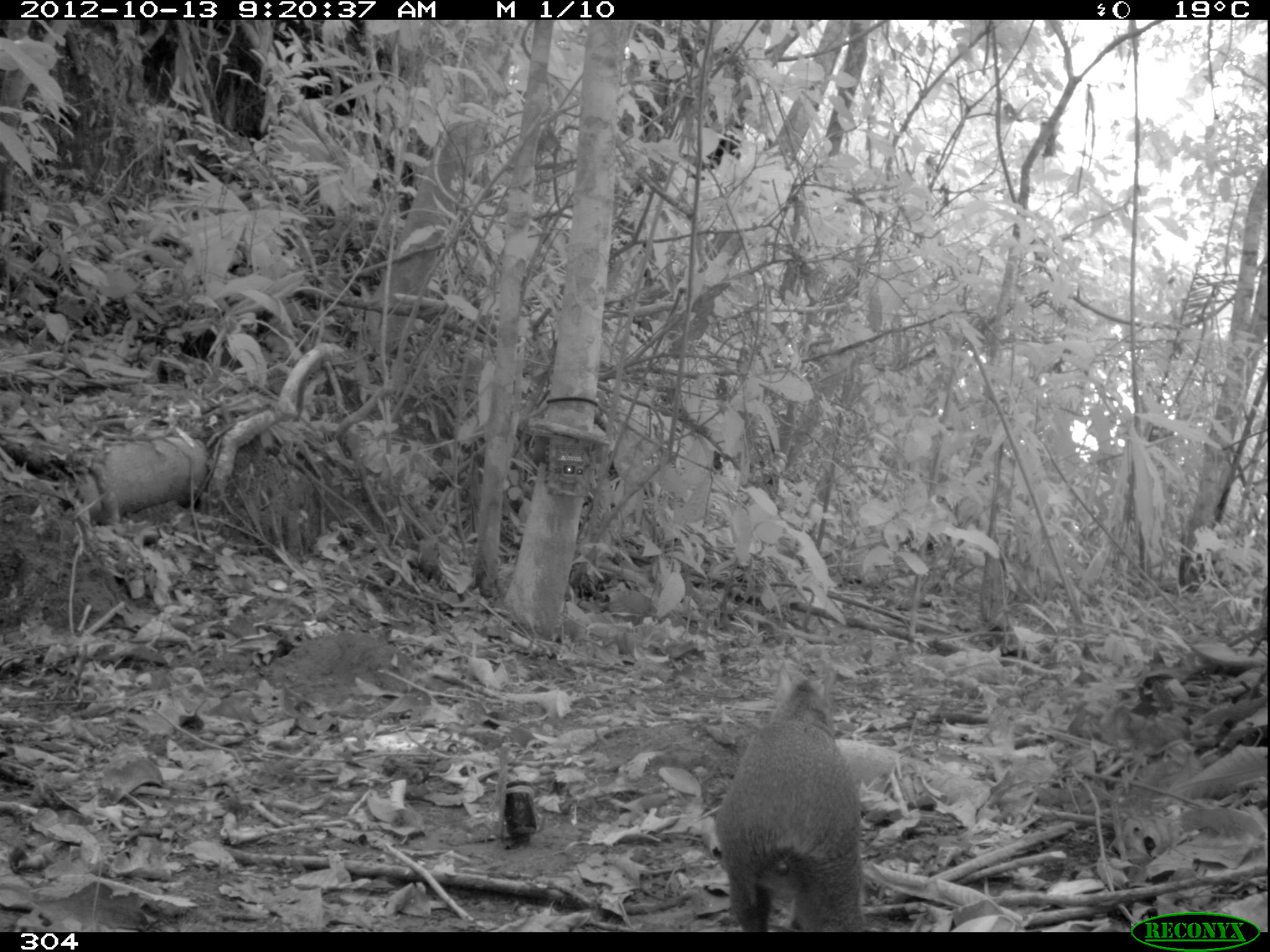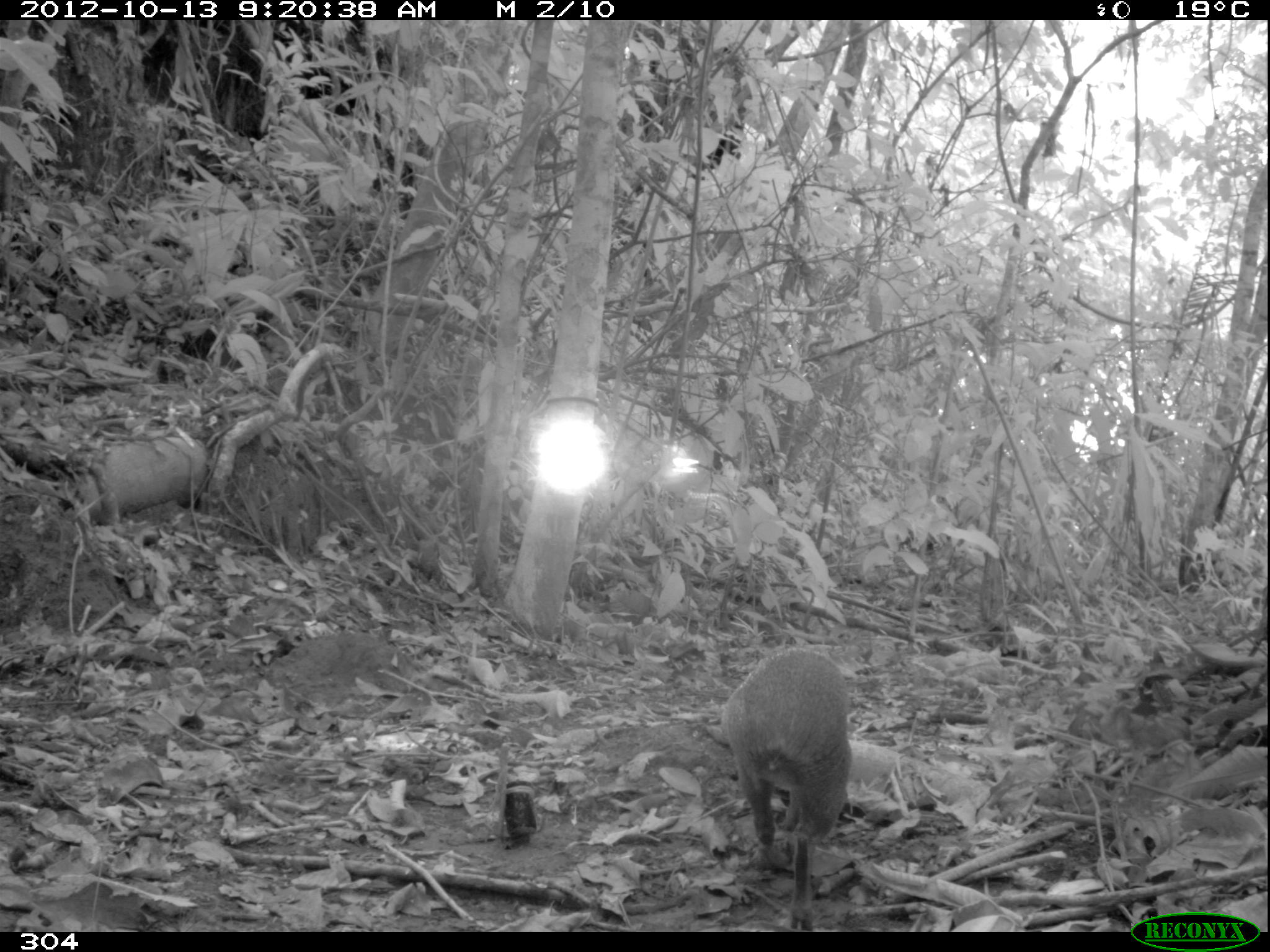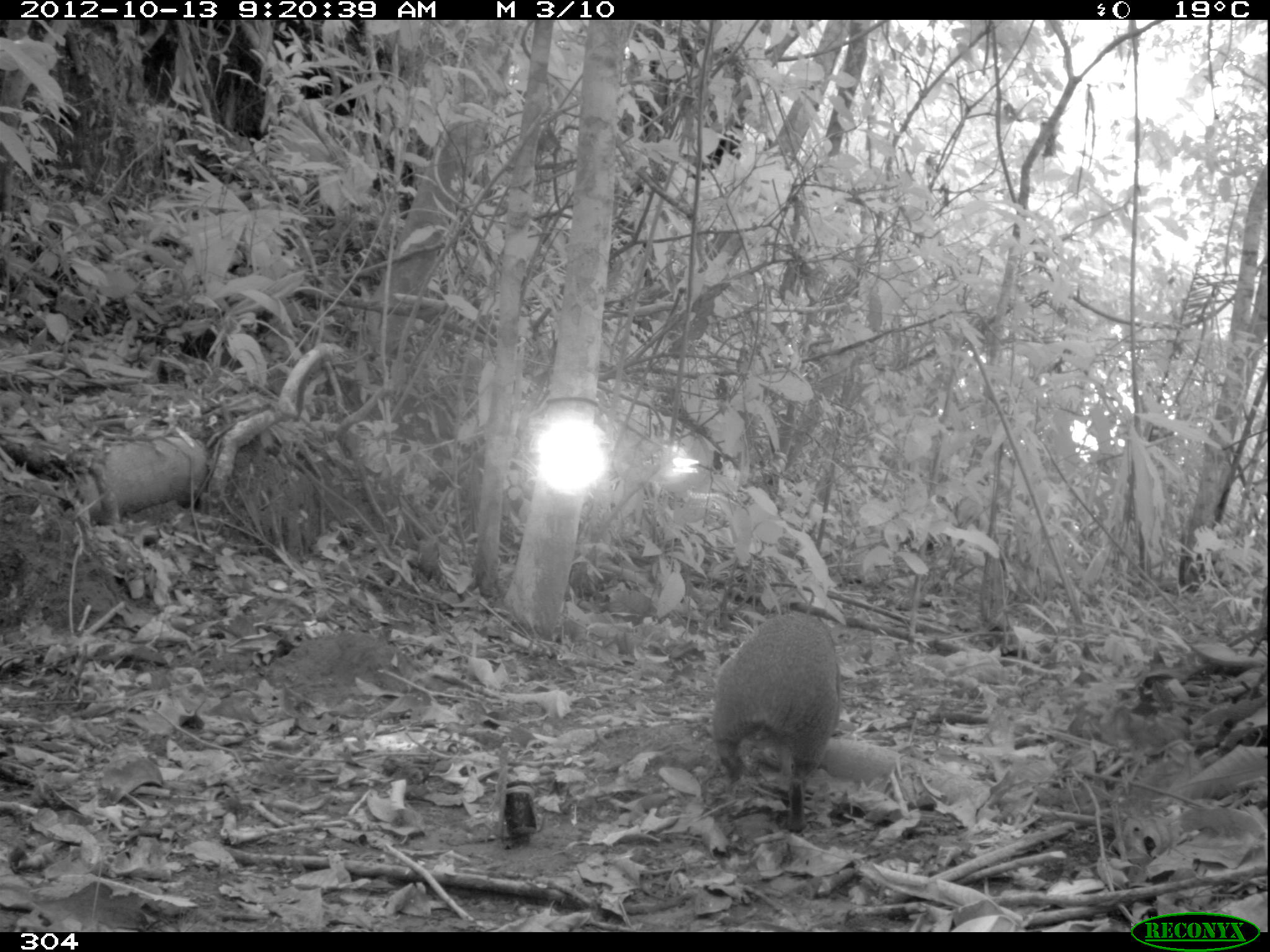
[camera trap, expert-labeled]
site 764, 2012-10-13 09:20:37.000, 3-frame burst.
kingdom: Animalia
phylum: Chordata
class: Mammalia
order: Rodentia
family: Dasyproctidae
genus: Dasyprocta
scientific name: Dasyprocta punctata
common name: central american agouti